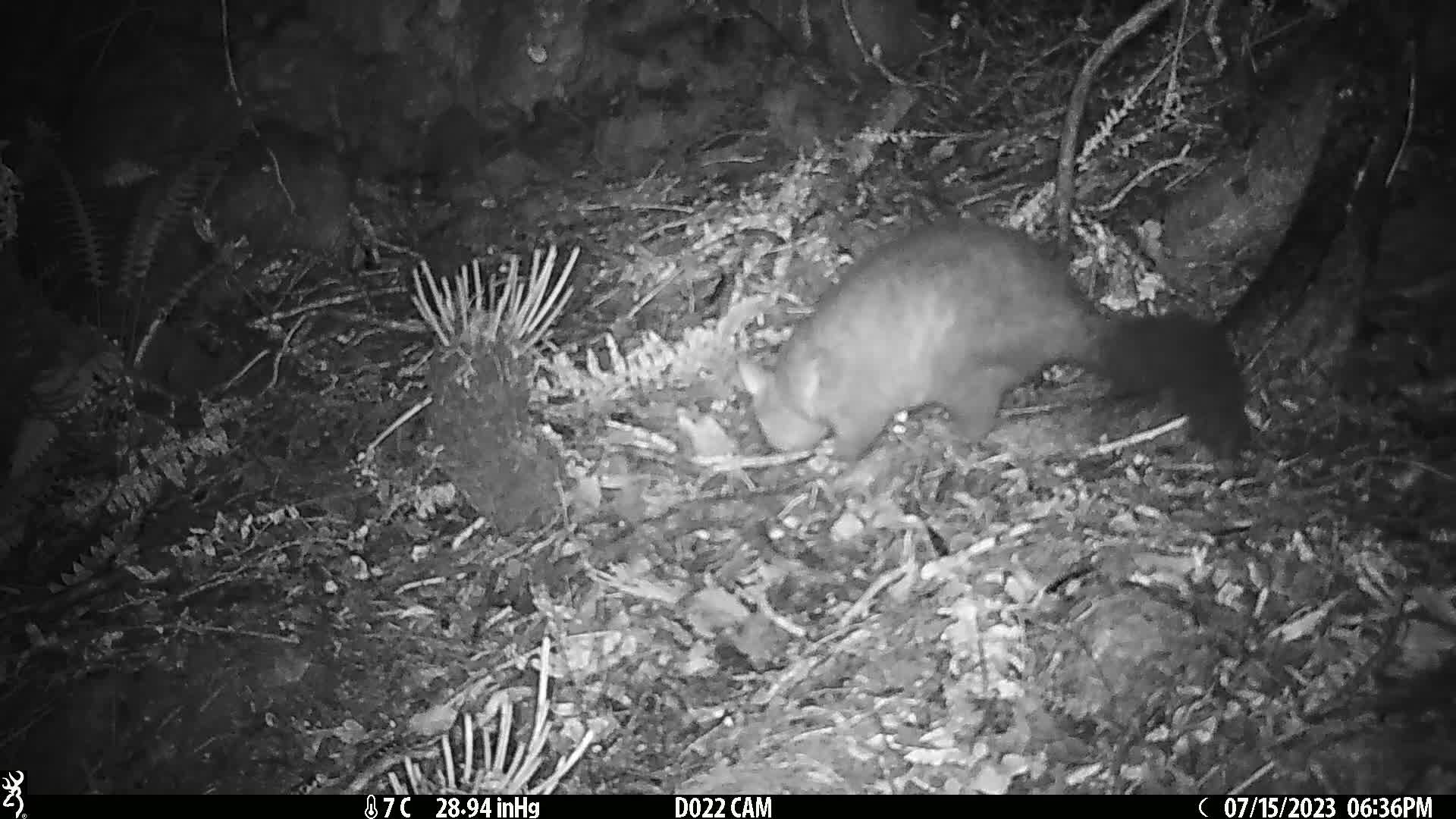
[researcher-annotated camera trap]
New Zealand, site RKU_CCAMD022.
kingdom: Animalia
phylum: Chordata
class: Mammalia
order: Diprotodontia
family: Phalangeridae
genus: Trichosurus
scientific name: Trichosurus vulpecula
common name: common brushtail possum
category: possum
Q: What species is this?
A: Possum (common brushtail possum) (Trichosurus vulpecula).